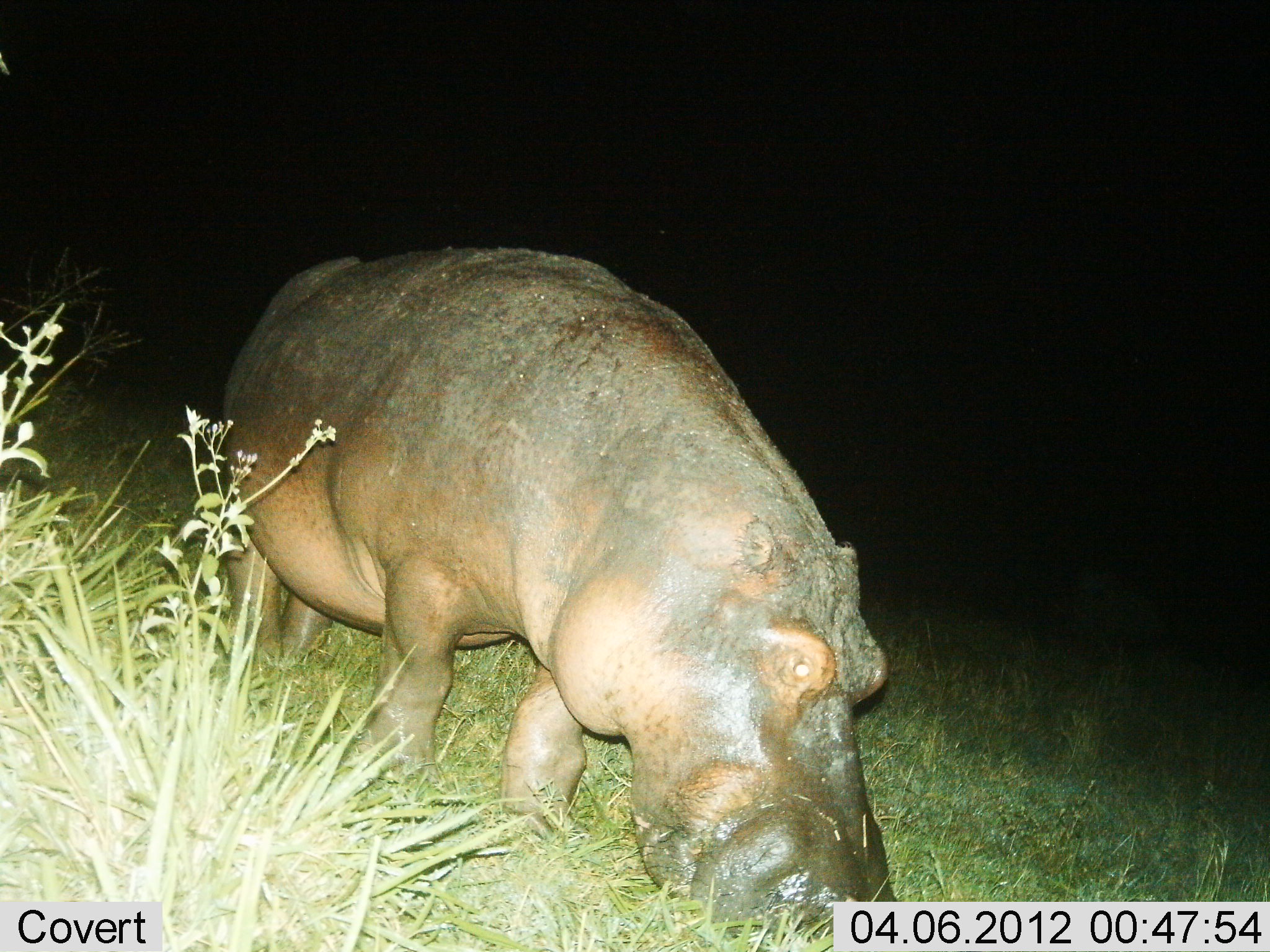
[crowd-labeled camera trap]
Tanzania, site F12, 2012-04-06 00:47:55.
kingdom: Animalia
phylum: Chordata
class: Mammalia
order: Artiodactyla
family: Hippopotamidae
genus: Hippopotamus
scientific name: Hippopotamus amphibius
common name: hippopotamus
Hippopotamus (Hippopotamus amphibius), count 1. Behavior (volunteer vote fractions): standing 38%, resting 0%, moving 12%, interacting 0%. Young present (vote fraction): 0%. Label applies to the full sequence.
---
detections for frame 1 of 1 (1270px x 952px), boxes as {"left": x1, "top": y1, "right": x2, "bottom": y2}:
animal: {"left": 211, "top": 248, "right": 902, "bottom": 947}